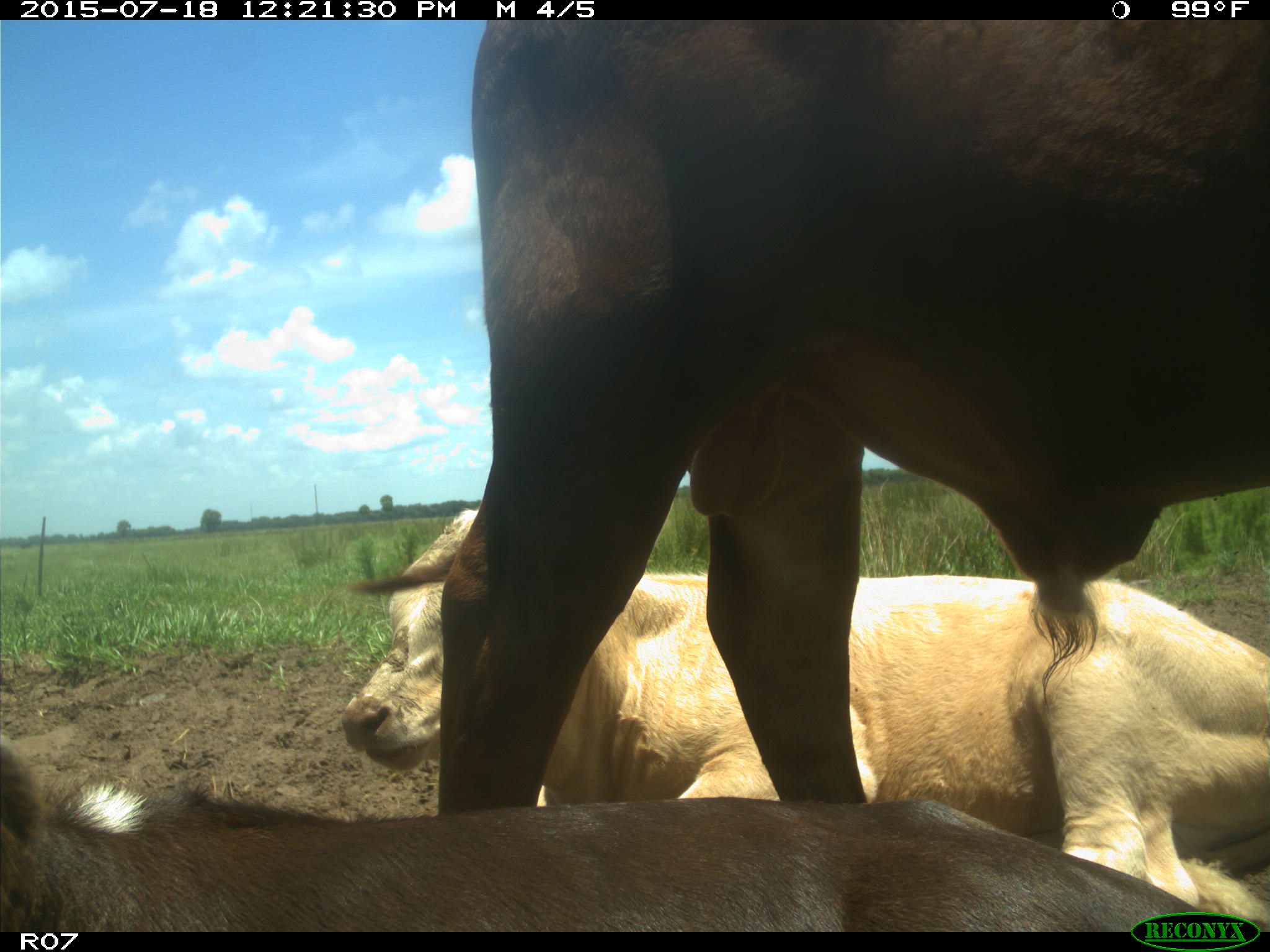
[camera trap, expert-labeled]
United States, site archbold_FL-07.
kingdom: Animalia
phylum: Chordata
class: Mammalia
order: Artiodactyla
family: Bovidae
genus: Bos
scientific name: Bos taurus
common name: domestic cow